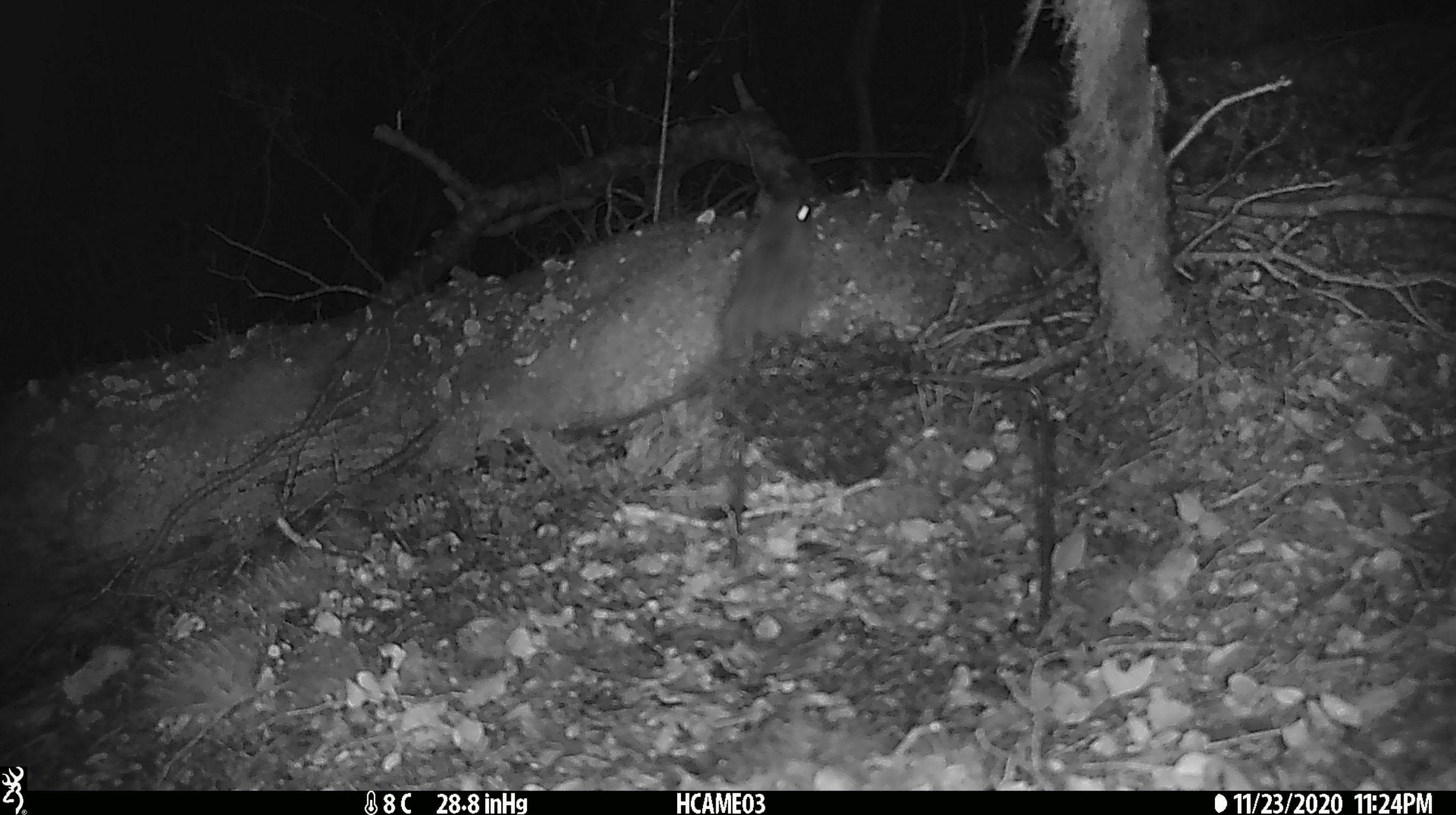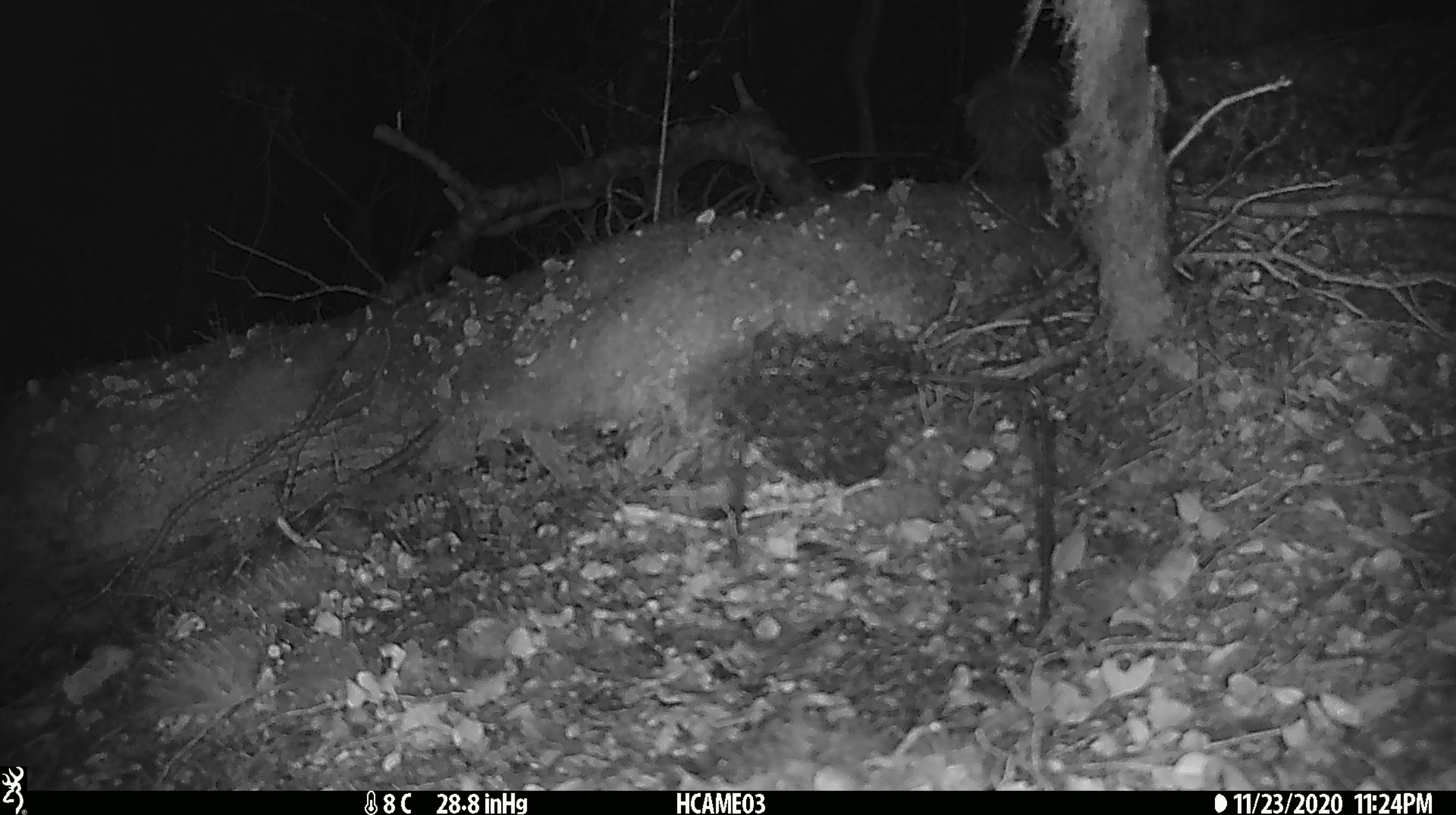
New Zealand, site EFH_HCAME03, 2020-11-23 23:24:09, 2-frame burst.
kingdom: Animalia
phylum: Chordata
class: Mammalia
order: Rodentia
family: Muridae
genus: Rattus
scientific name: Rattus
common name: rat